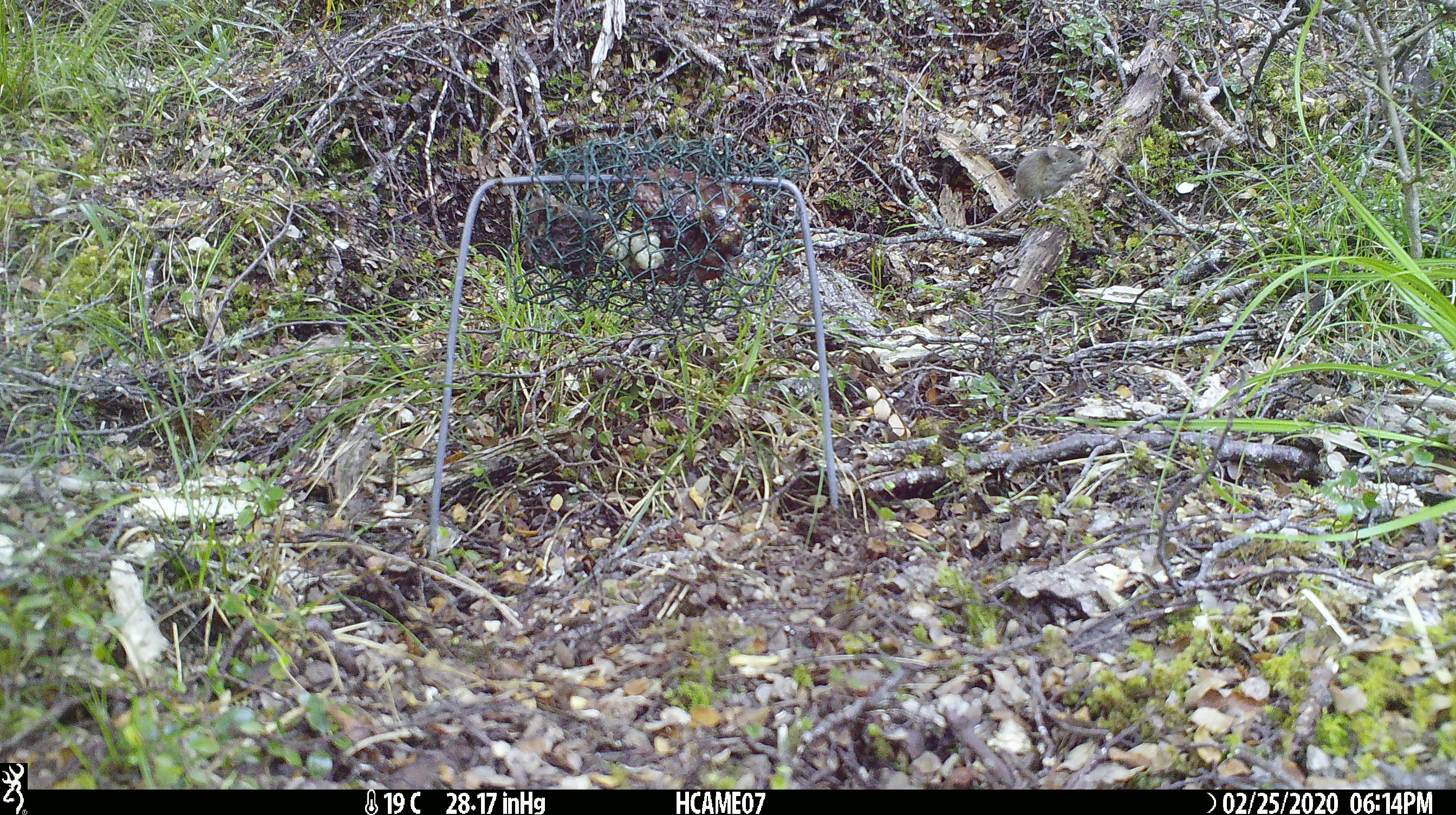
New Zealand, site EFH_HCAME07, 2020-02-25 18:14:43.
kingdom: Animalia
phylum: Chordata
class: Mammalia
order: Rodentia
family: Muridae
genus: Mus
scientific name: Mus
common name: mouse